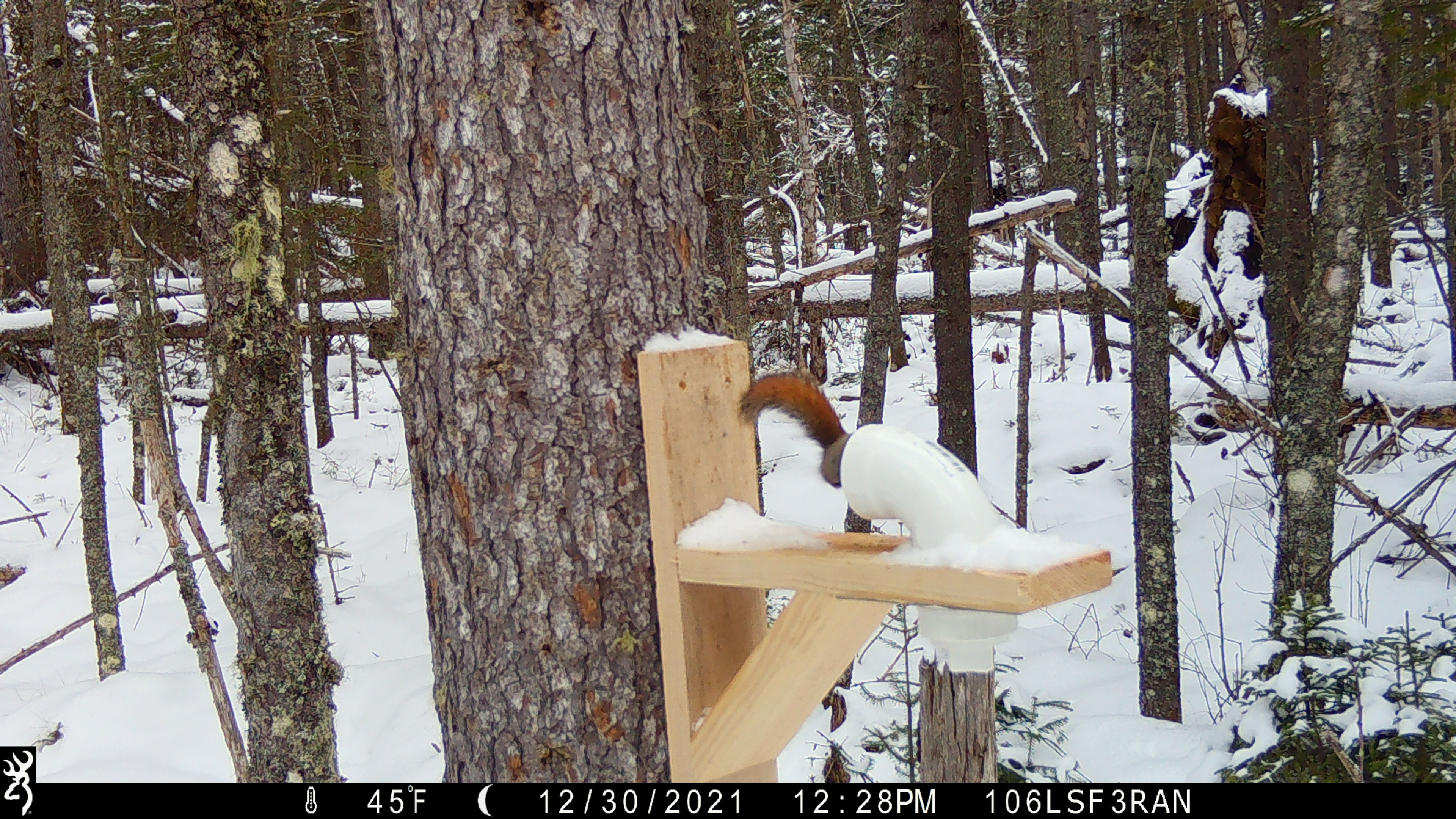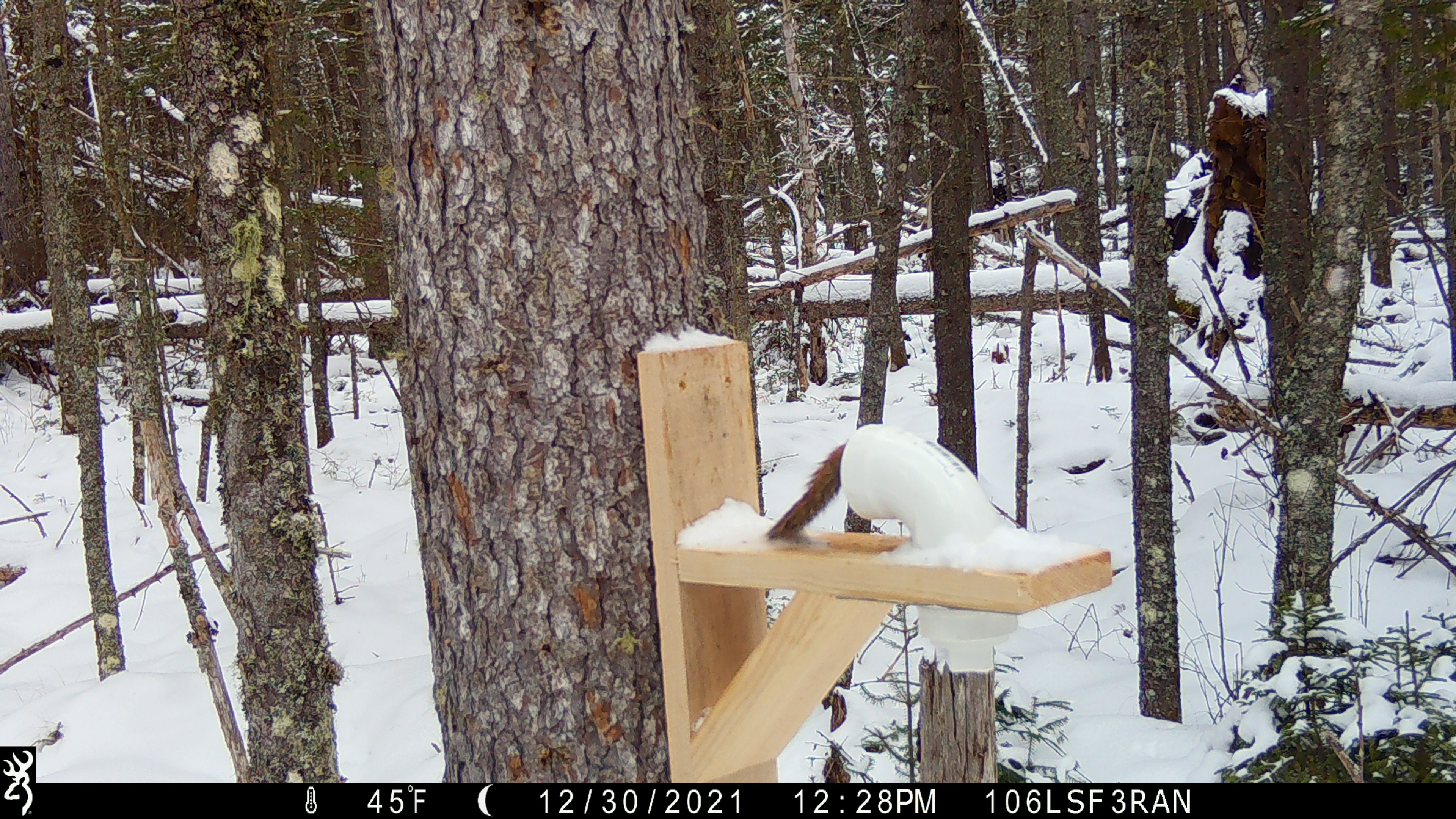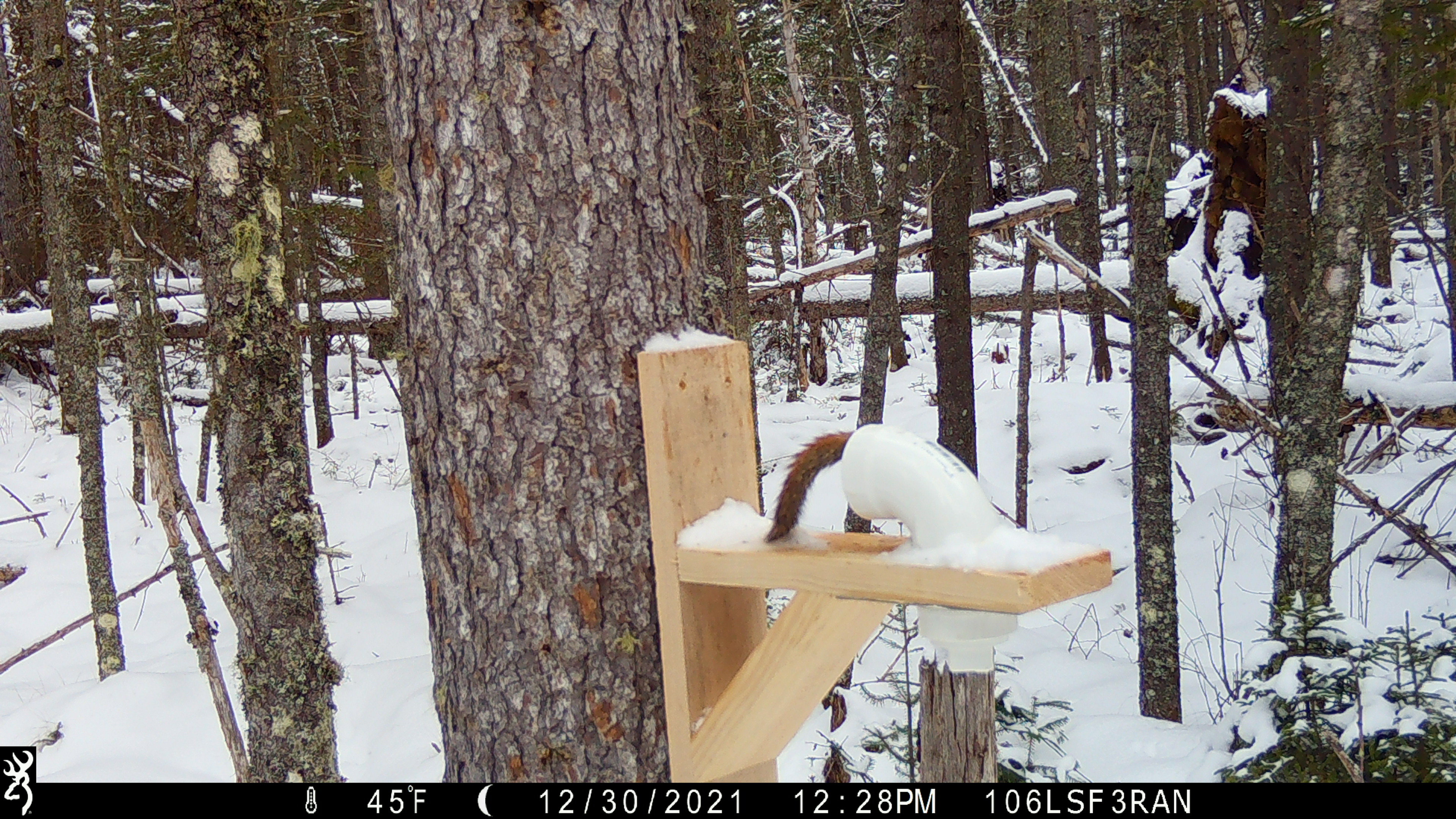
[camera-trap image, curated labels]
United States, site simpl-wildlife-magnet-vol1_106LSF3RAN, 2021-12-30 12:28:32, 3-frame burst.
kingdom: Animalia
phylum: Chordata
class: Mammalia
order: Rodentia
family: Sciuridae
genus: Tamiasciurus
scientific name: Tamiasciurus hudsonicus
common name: red squirrel